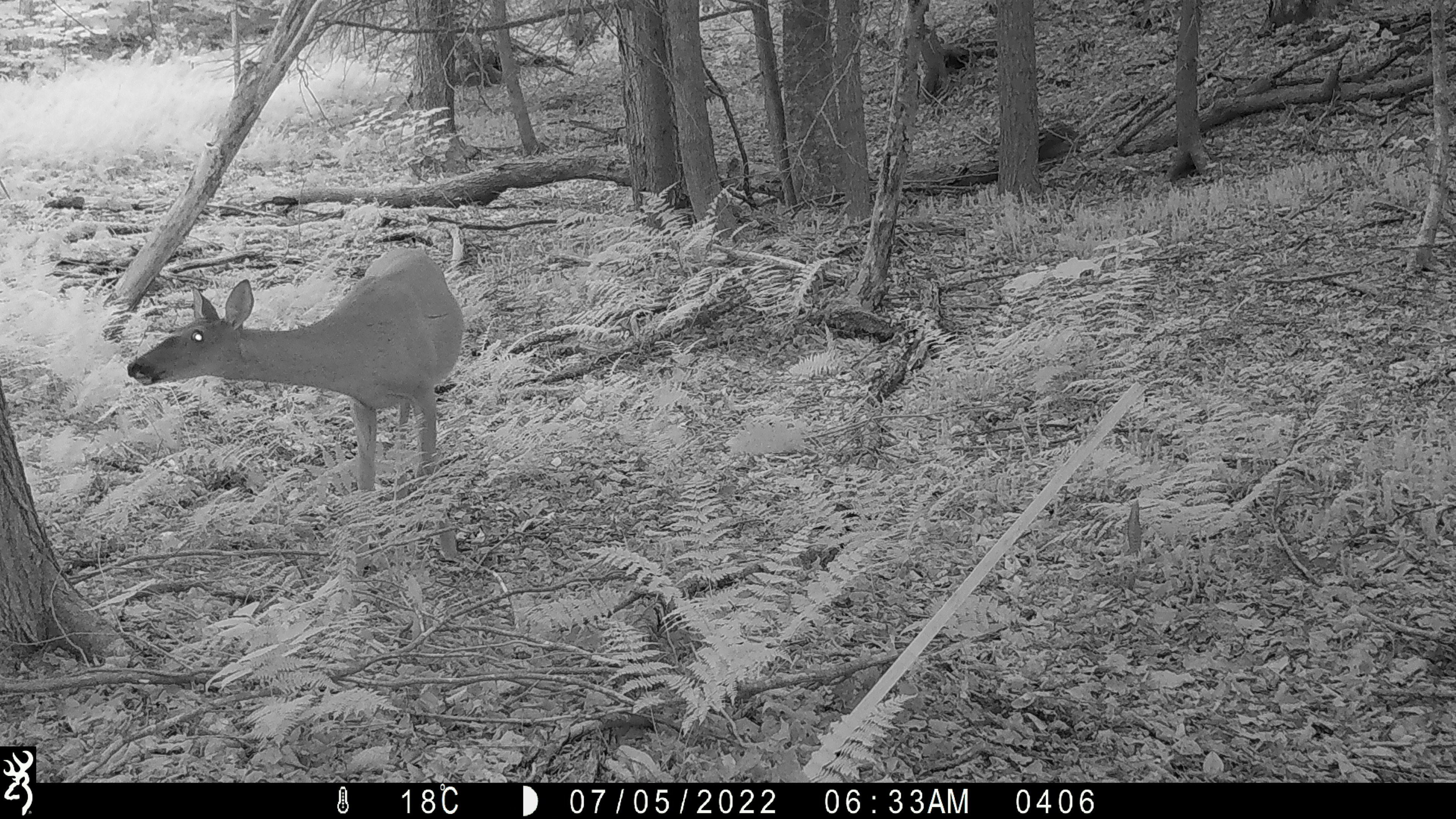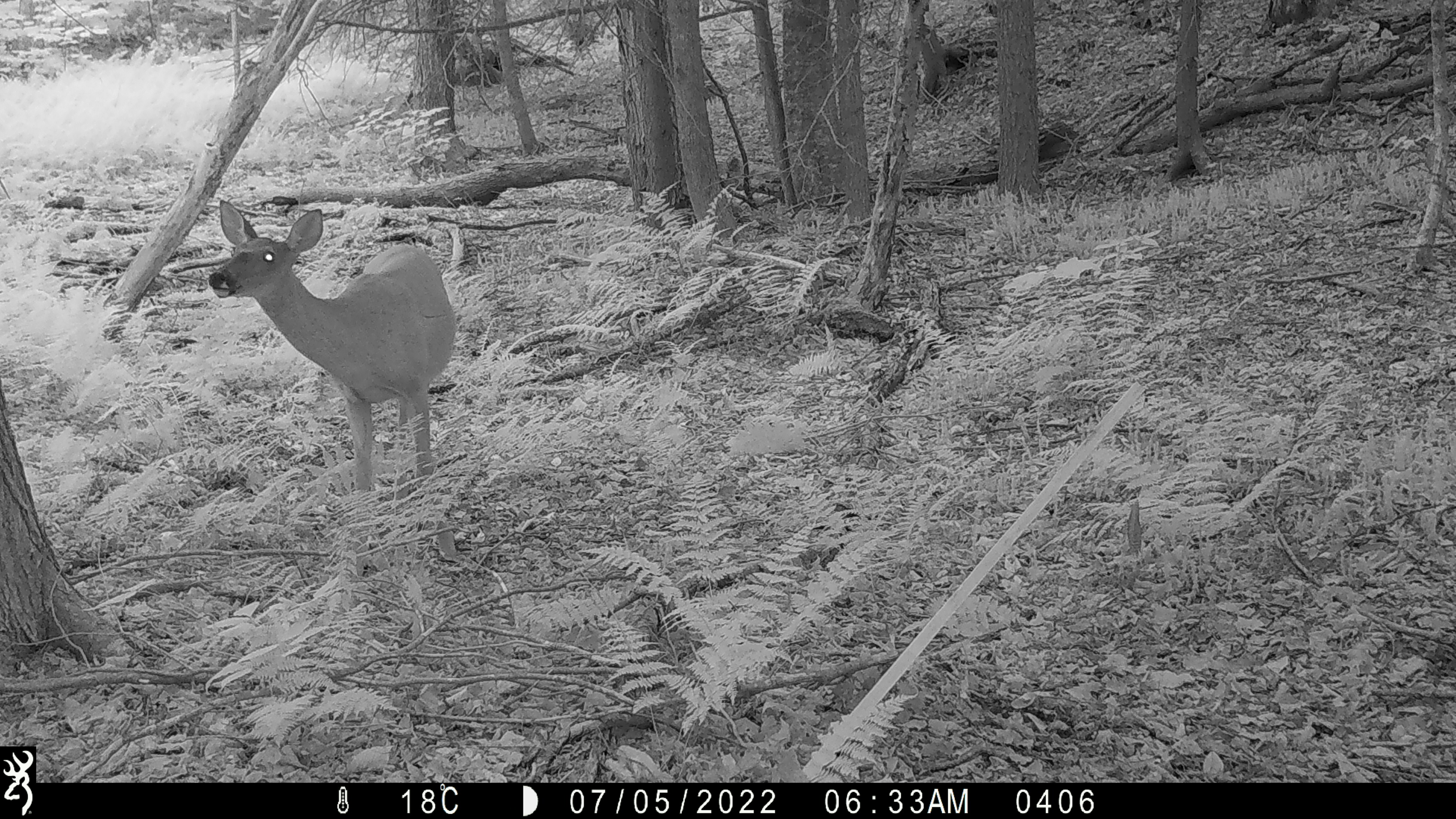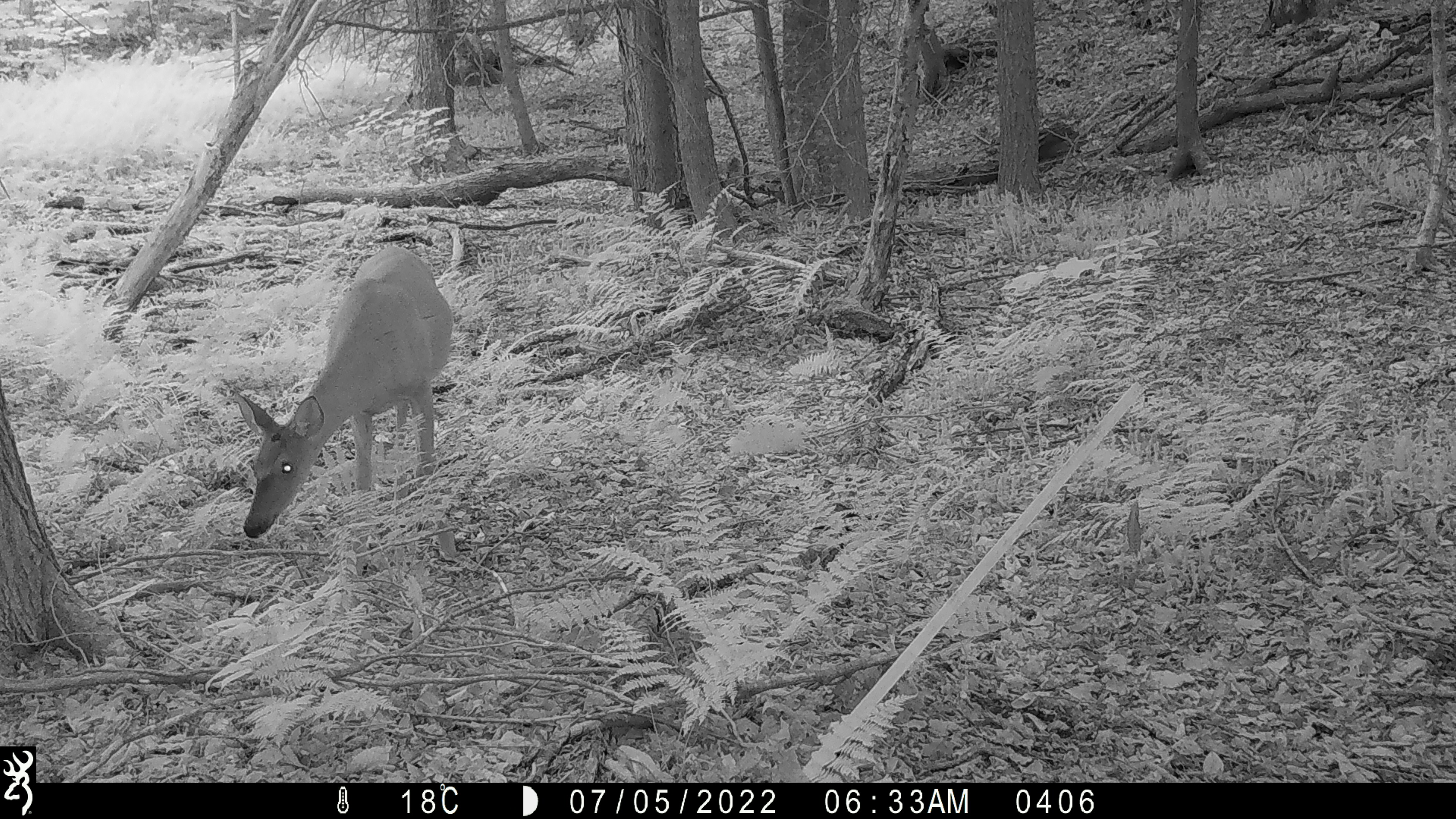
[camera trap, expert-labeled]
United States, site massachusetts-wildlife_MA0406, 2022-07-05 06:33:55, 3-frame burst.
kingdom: Animalia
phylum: Chordata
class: Mammalia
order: Artiodactyla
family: Cervidae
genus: Odocoileus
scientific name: Odocoileus virginianus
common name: white-tailed deer